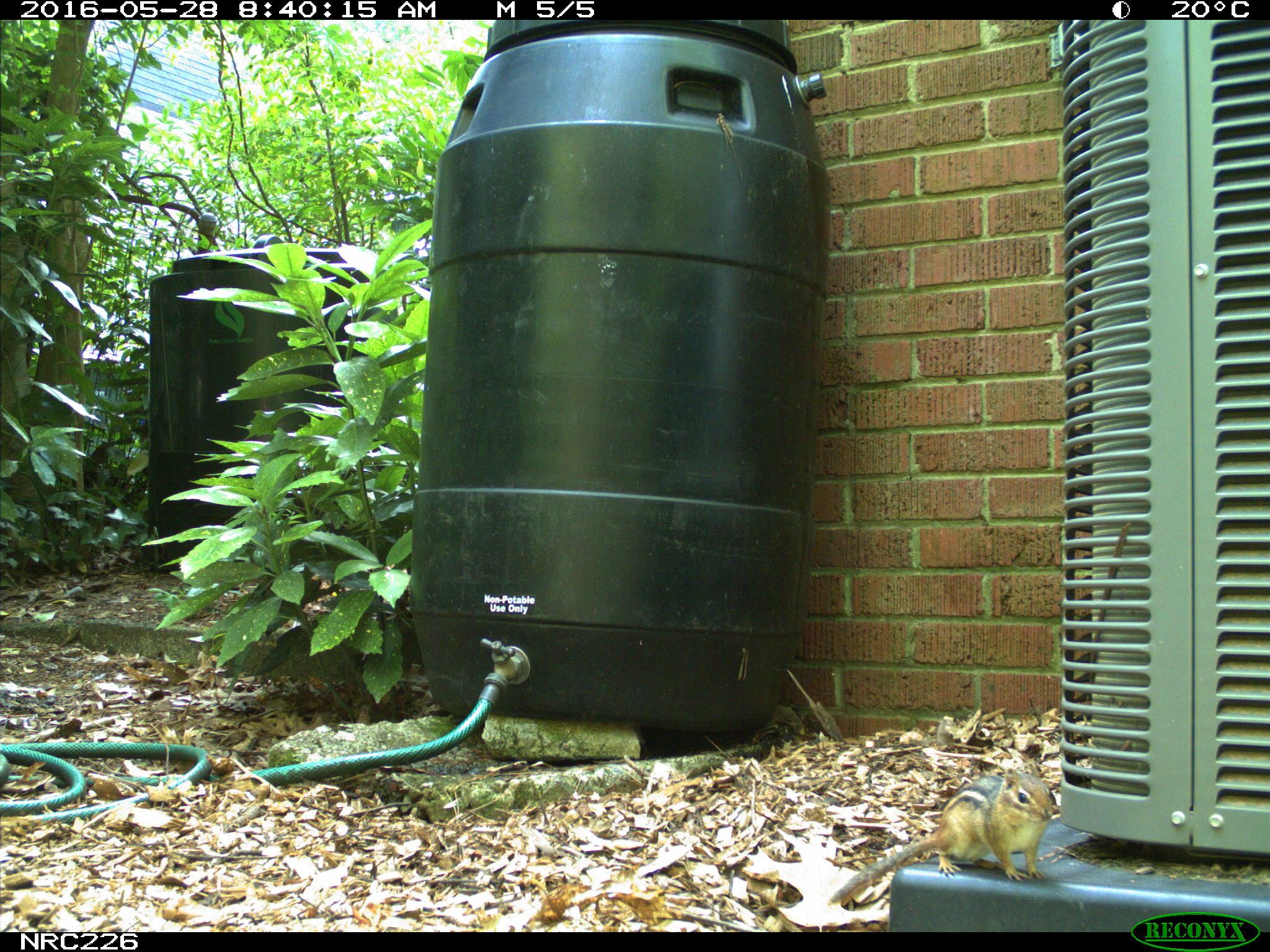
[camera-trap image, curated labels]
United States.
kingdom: Animalia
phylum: Chordata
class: Mammalia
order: Rodentia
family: Sciuridae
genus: Tamias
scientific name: Tamias striatus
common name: eastern chipmunk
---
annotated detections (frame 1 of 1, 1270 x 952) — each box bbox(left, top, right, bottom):
Eastern Chipmunk: bbox(825, 753, 1061, 911)